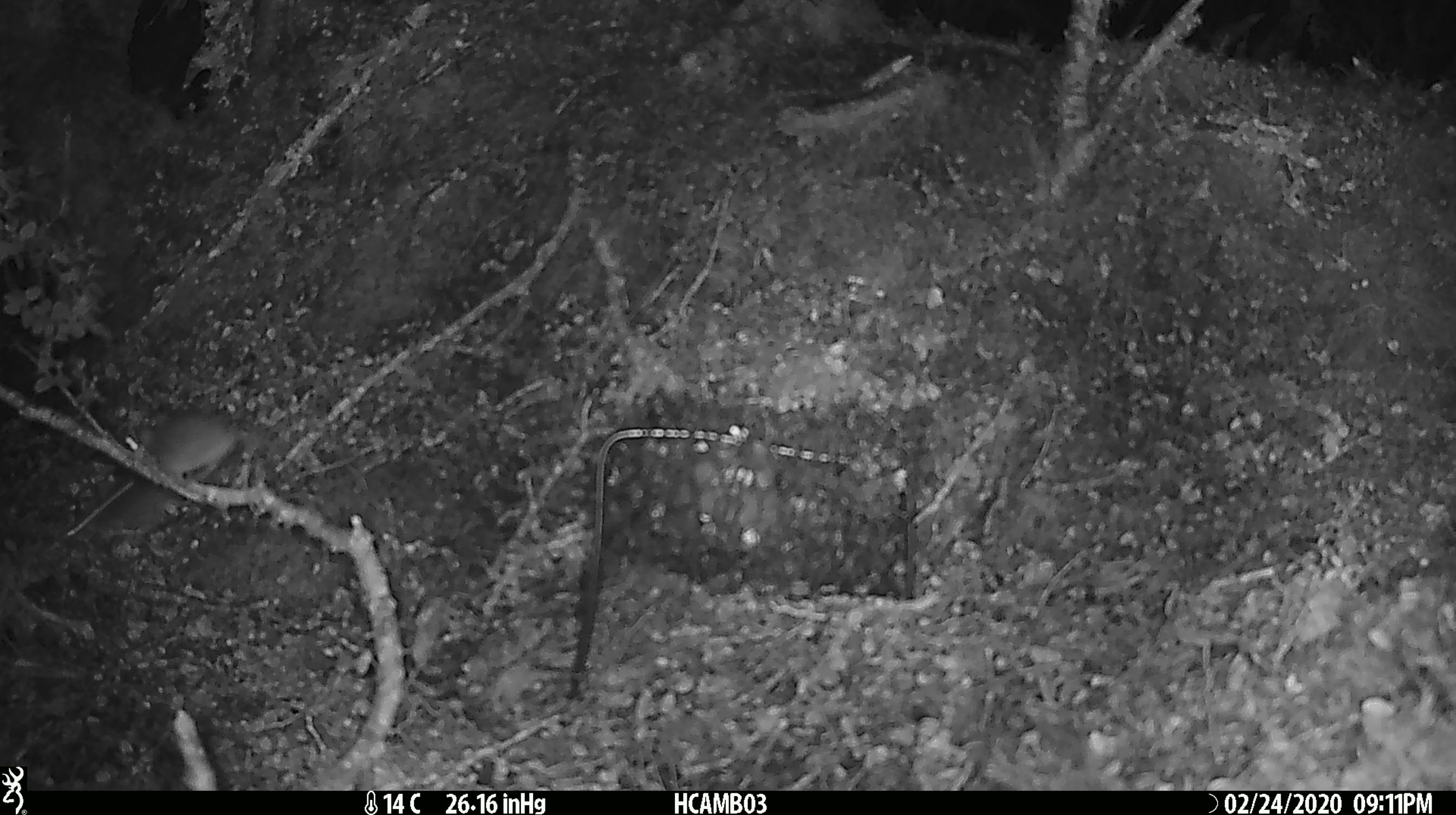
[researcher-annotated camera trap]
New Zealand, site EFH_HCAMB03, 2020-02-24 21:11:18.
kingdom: Animalia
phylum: Chordata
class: Mammalia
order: Rodentia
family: Muridae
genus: Mus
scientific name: Mus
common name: mouse